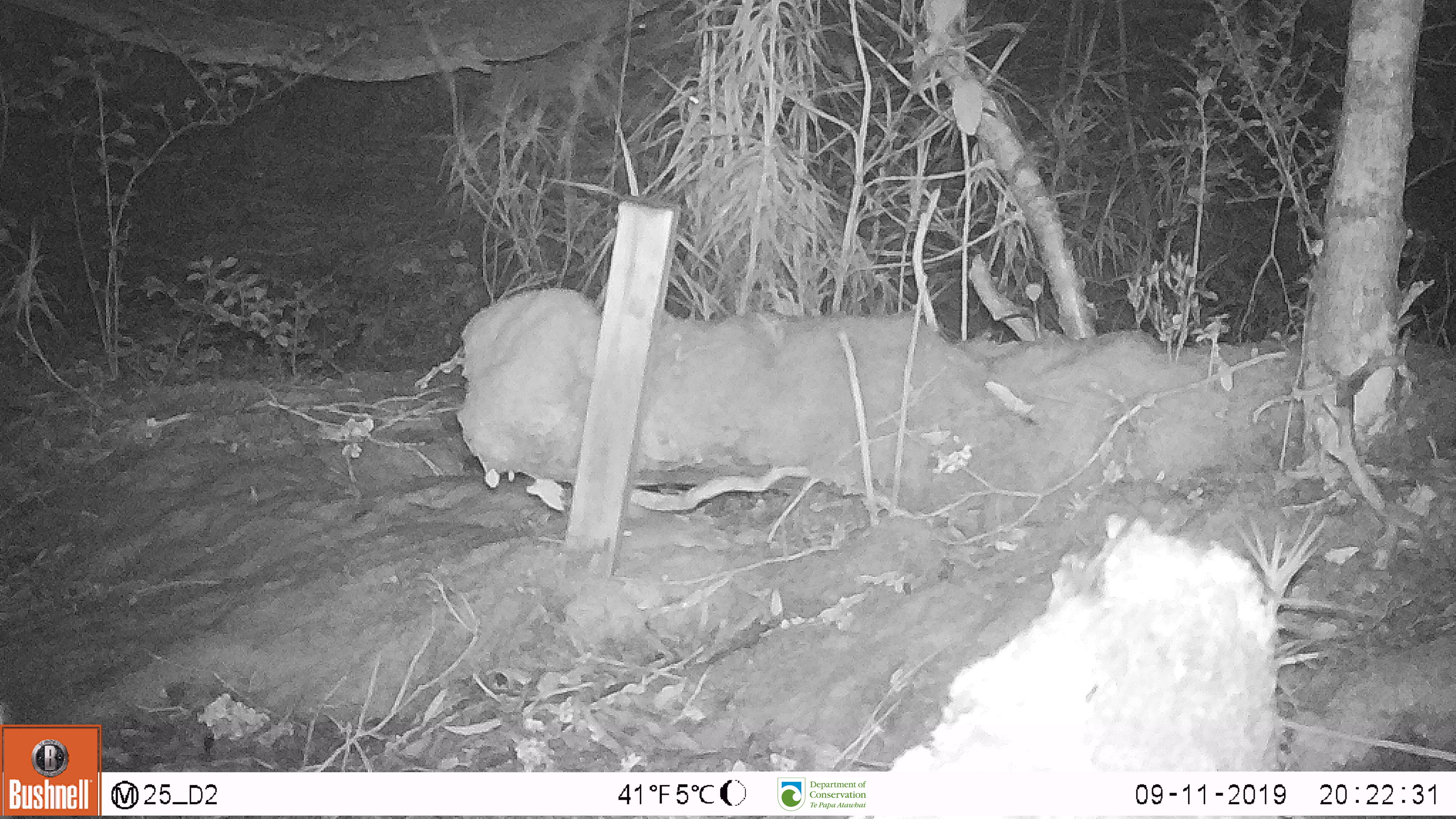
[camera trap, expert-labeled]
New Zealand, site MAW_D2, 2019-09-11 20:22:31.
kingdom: Animalia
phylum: Chordata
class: Mammalia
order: Rodentia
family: Muridae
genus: Mus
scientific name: Mus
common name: mouse